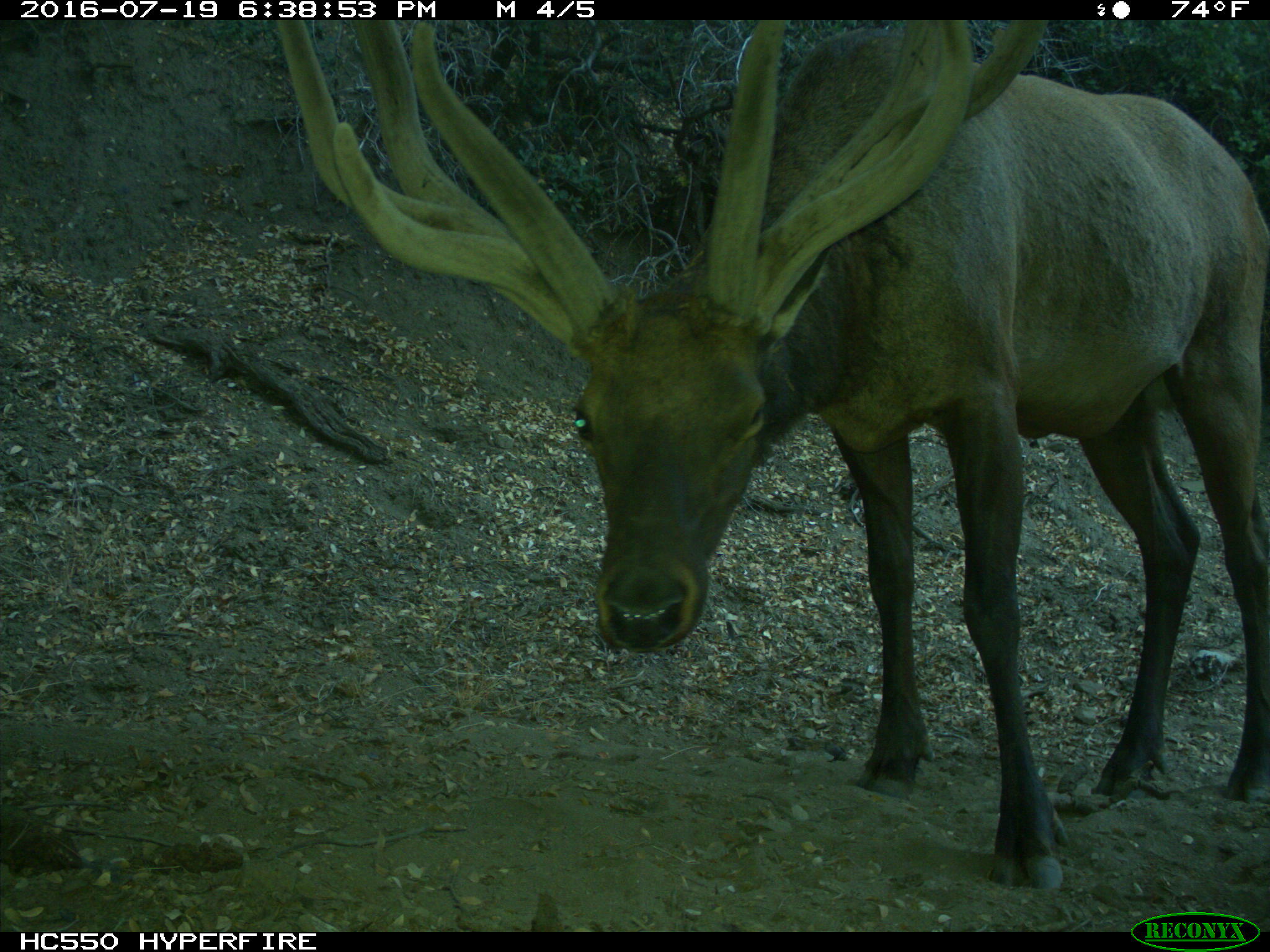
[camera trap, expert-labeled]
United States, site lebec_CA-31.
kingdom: Animalia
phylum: Chordata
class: Mammalia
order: Artiodactyla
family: Cervidae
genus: Cervus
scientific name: Cervus canadensis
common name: elk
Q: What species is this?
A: Cervus canadensis (elk).